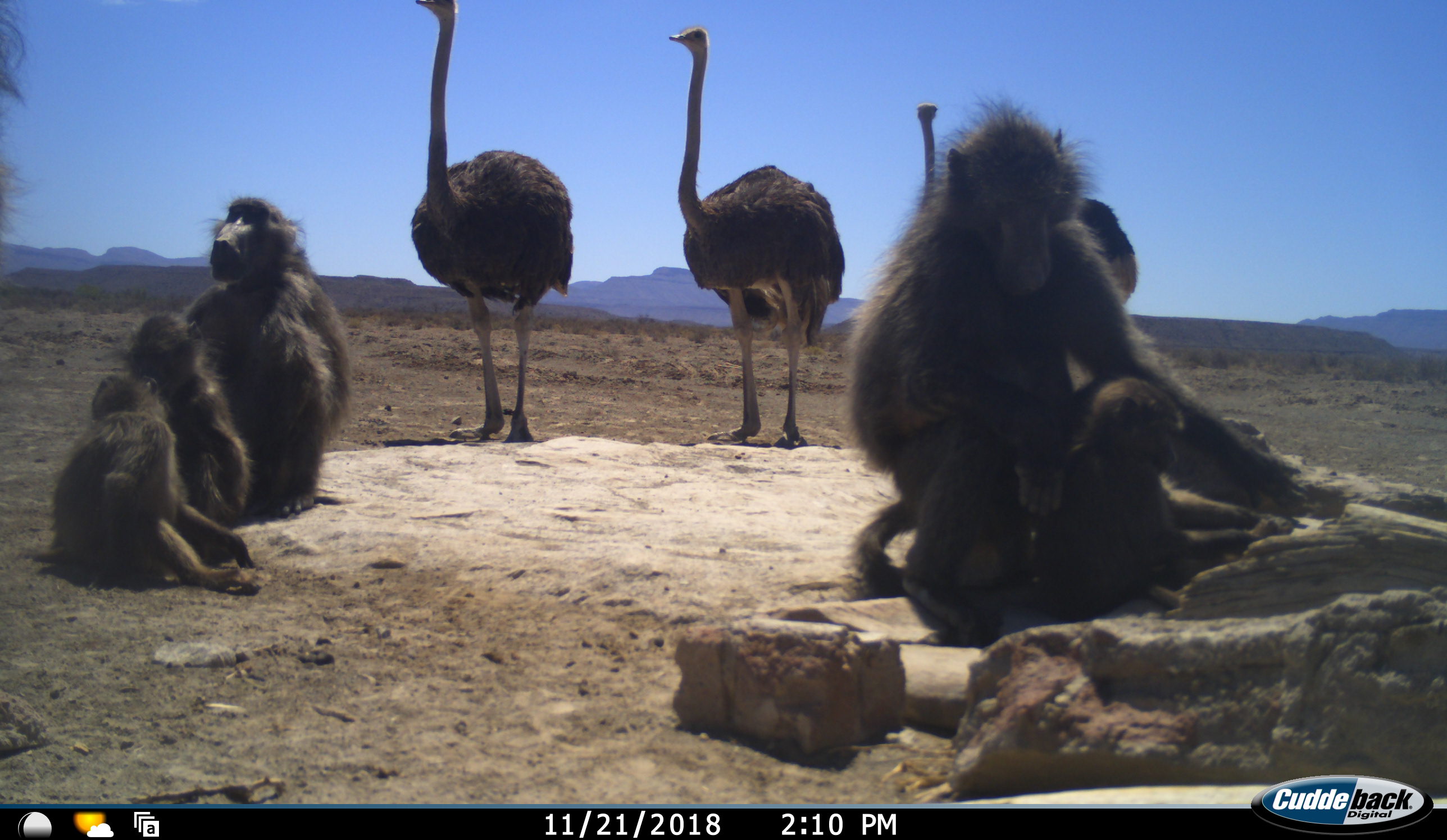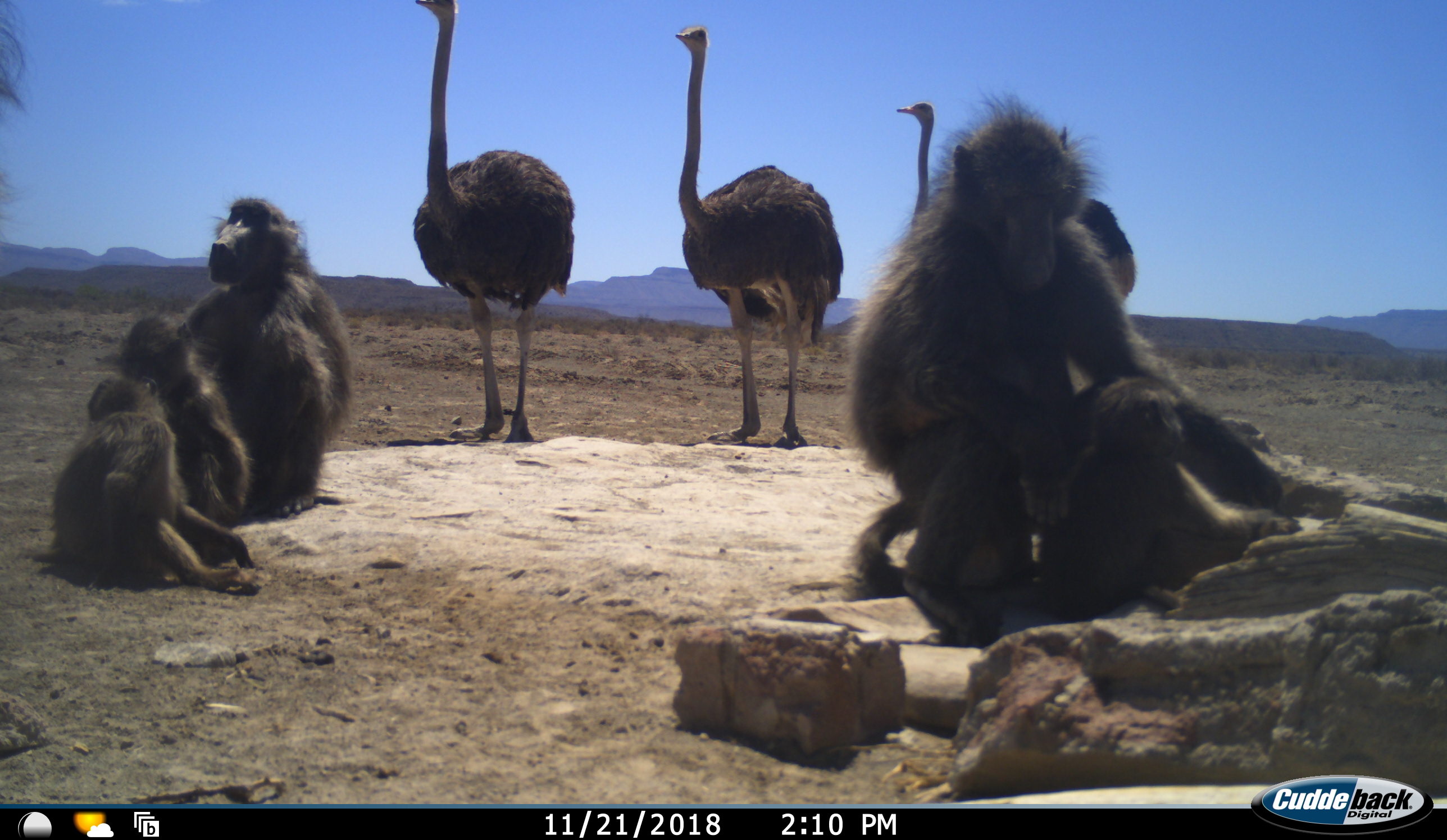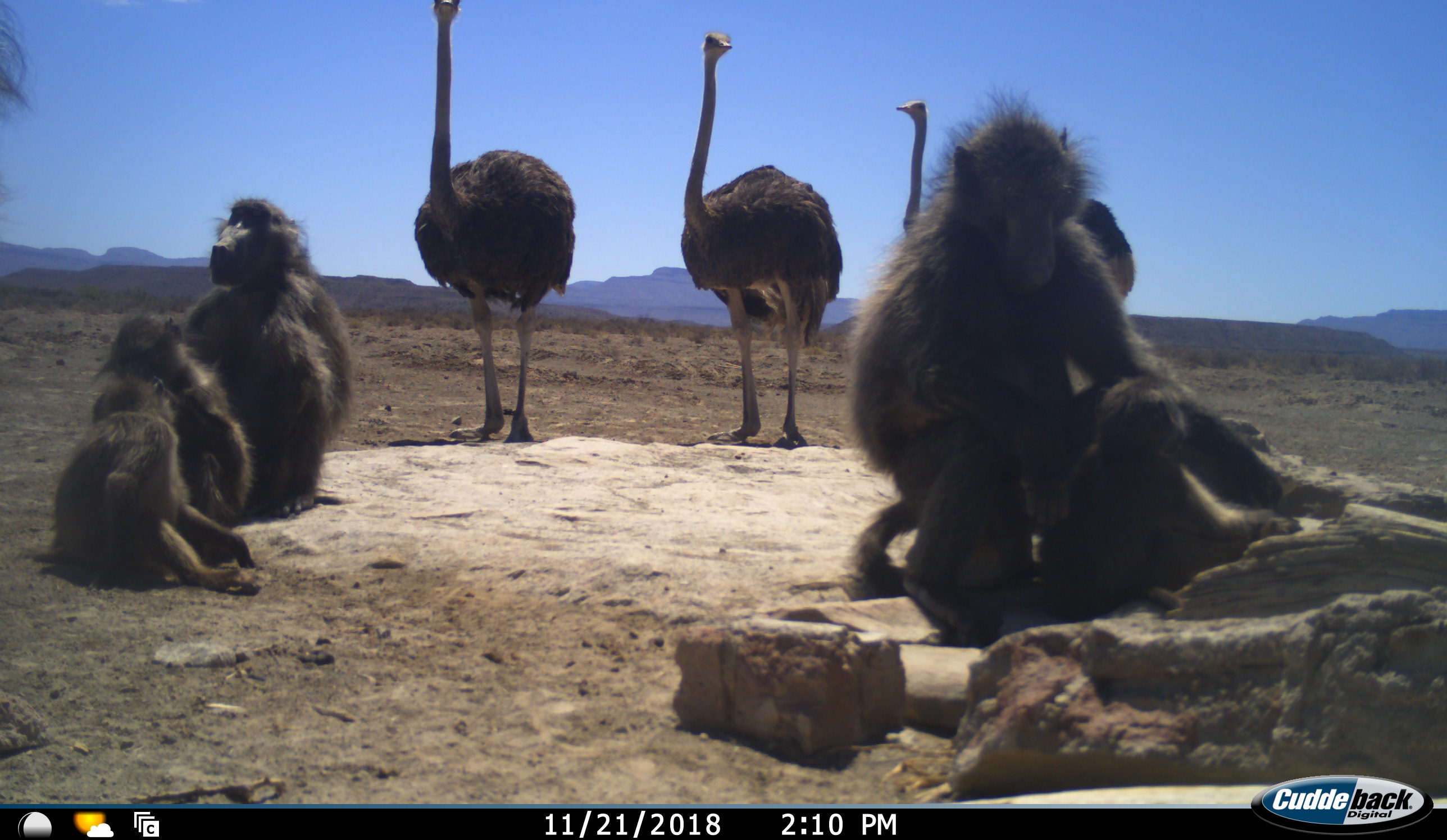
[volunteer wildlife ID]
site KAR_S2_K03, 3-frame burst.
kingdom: Animalia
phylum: Chordata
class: Mammalia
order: Primates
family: Cercopithecidae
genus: Papio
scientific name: Papio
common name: baboon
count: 6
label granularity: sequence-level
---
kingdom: Animalia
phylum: Chordata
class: Aves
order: Struthioniformes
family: Struthionidae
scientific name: Struthionidae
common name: ostrich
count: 3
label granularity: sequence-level